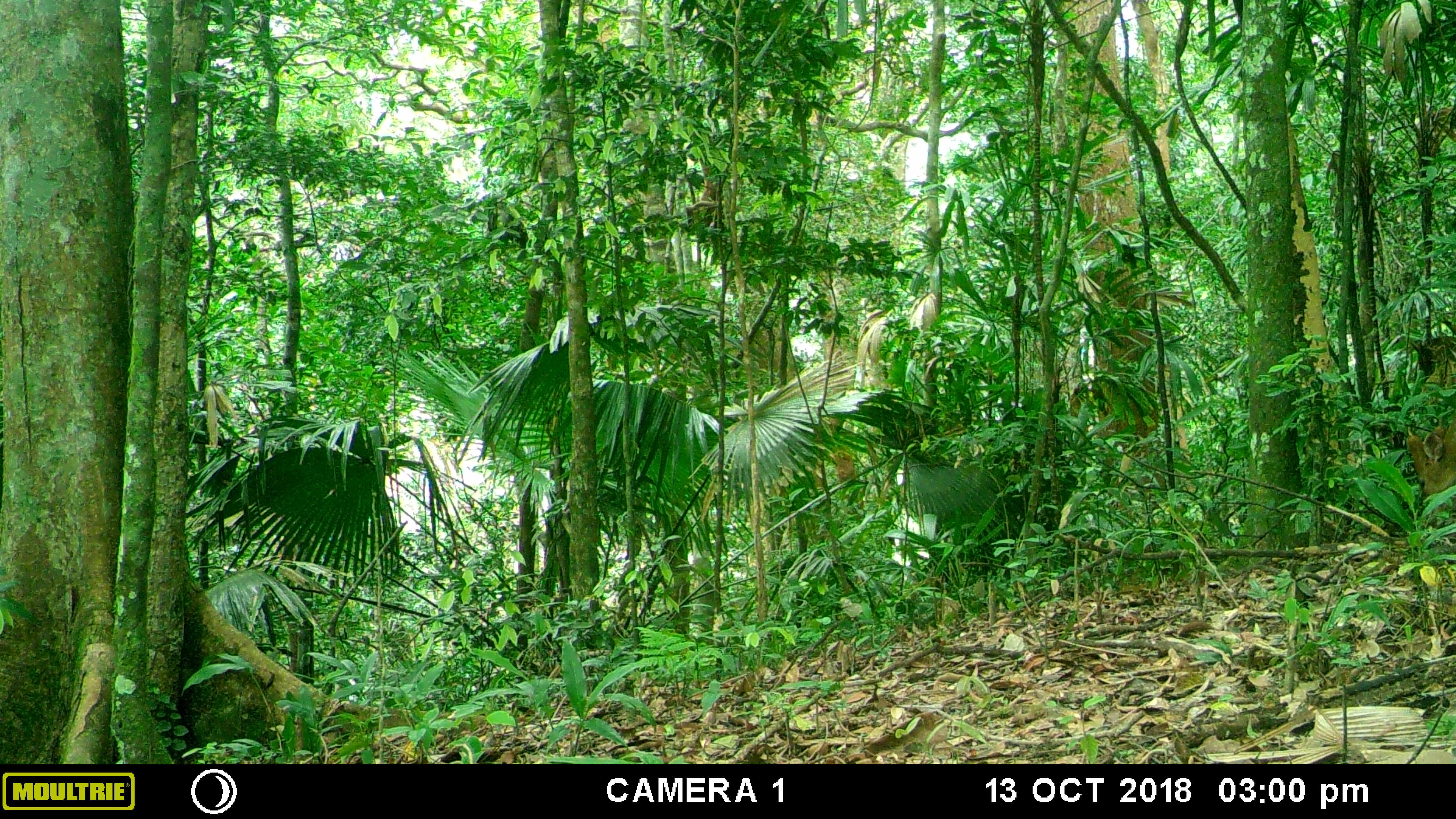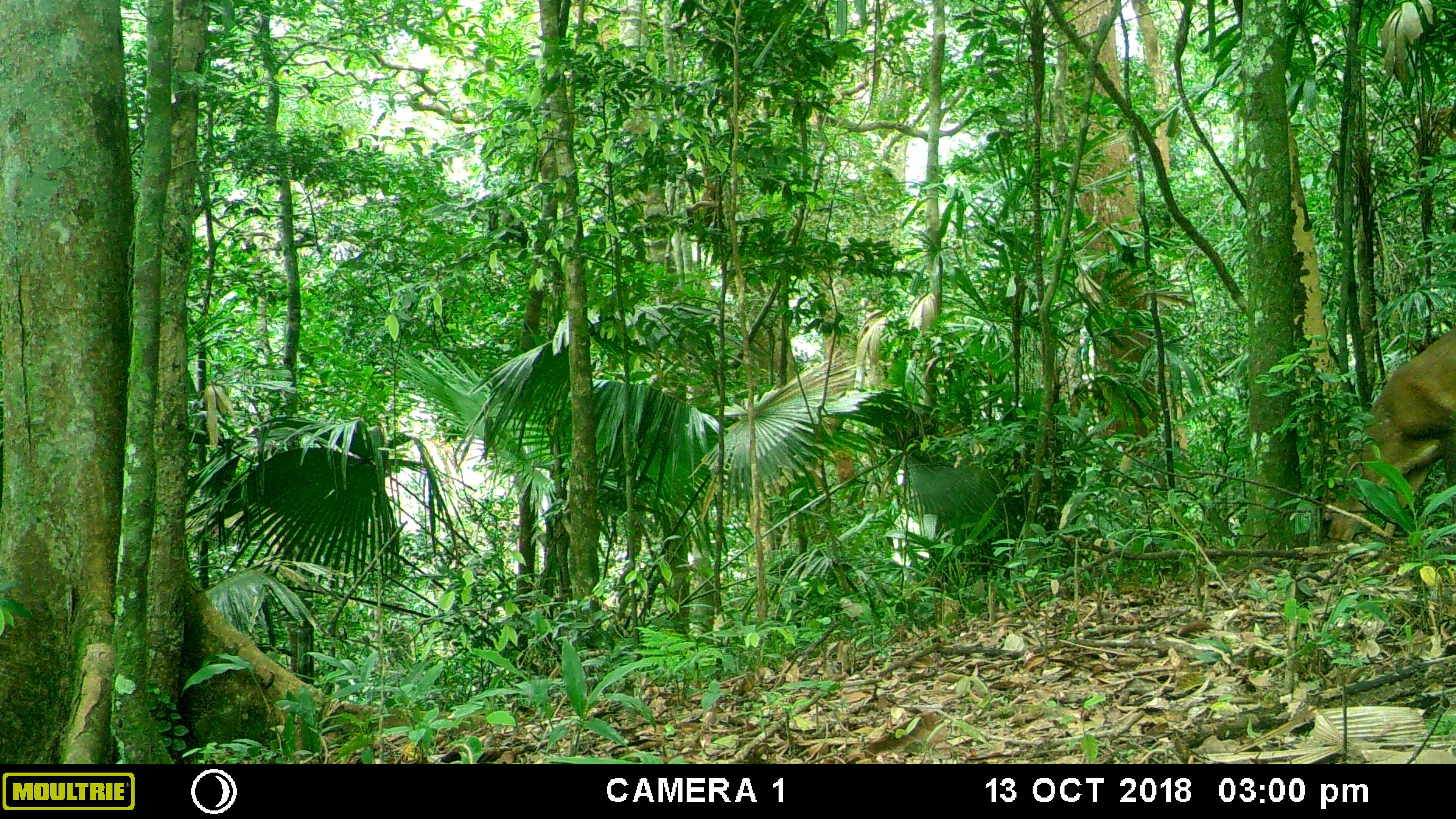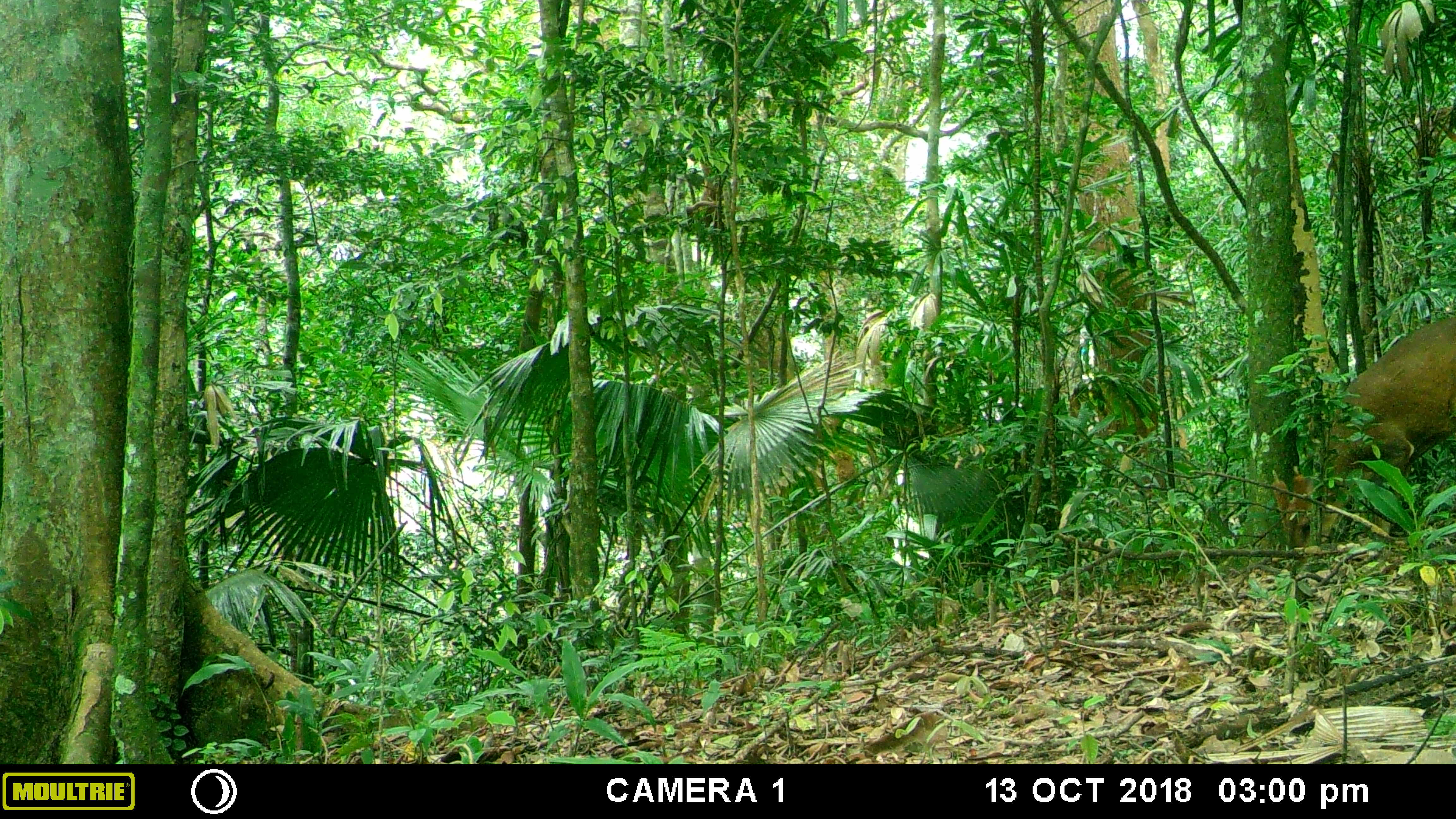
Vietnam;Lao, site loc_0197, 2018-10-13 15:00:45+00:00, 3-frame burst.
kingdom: Animalia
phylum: Chordata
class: Mammalia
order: Artiodactyla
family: Cervidae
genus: Muntiacus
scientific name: Muntiacus vuquangensis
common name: large-antlered muntjac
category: large antlered muntjac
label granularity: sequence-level